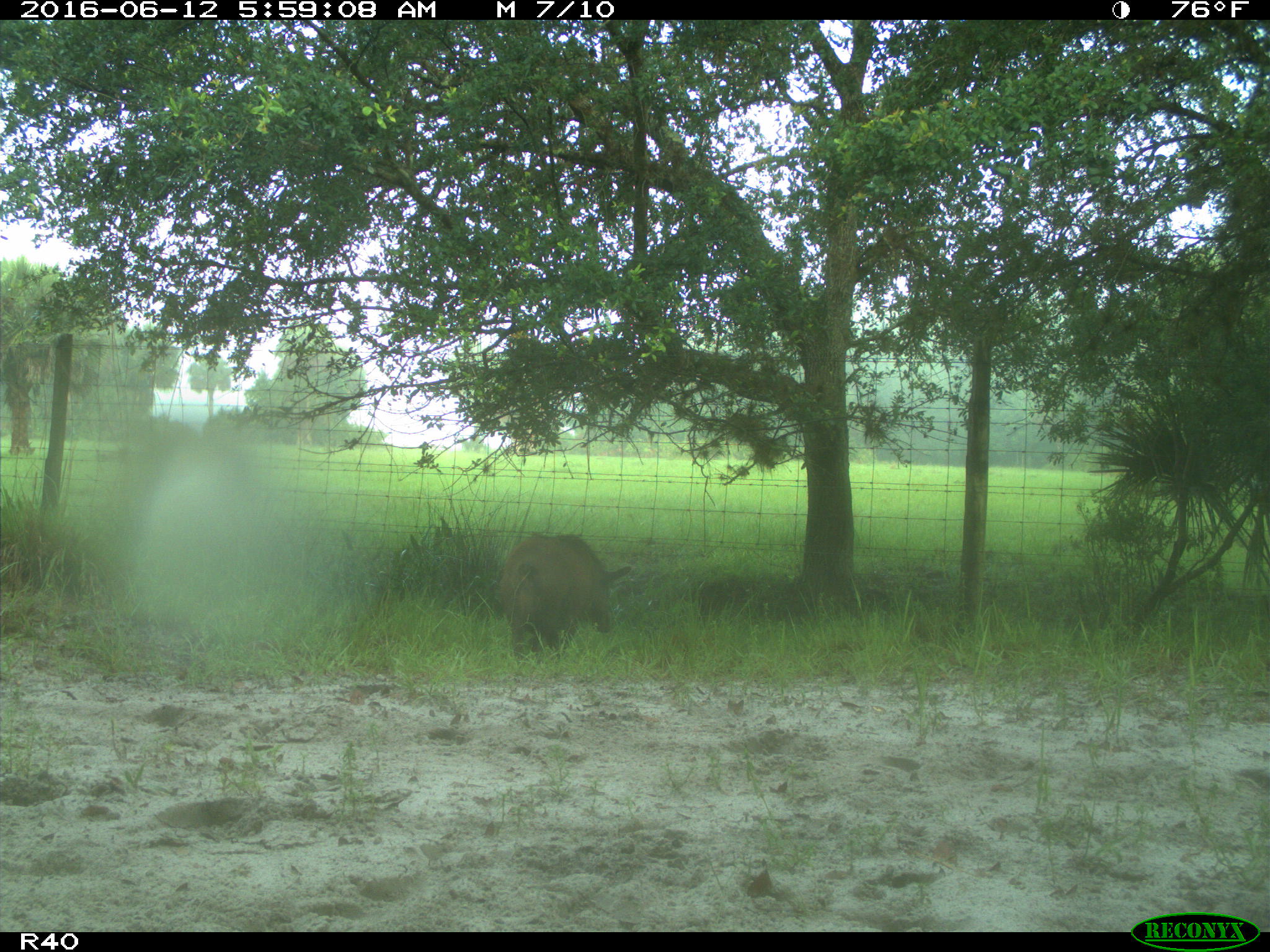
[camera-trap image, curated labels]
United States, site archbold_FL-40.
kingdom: Animalia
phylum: Chordata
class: Mammalia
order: Artiodactyla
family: Suidae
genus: Sus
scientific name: Sus scrofa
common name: wild boar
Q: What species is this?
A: Sus scrofa (wild boar).